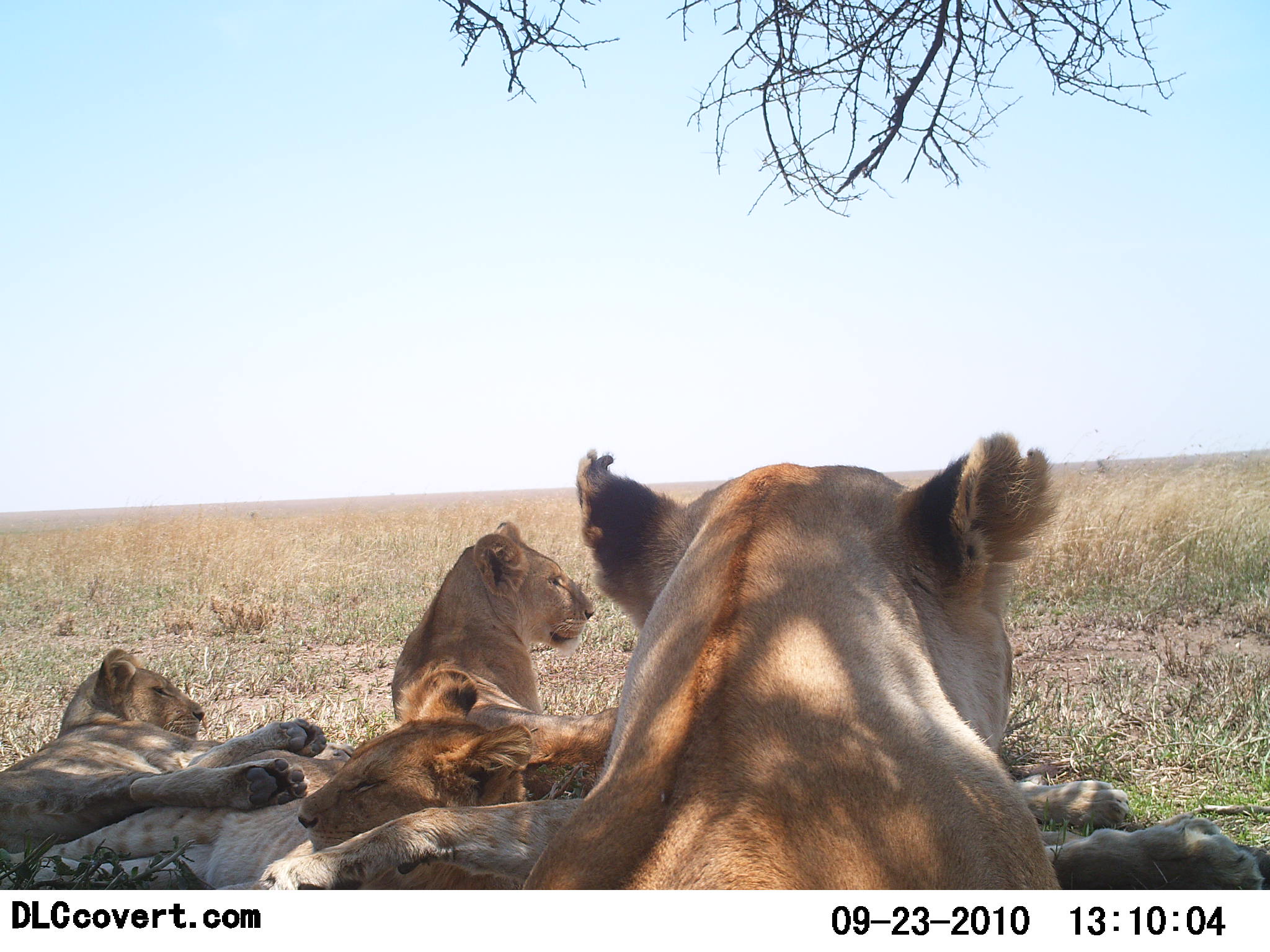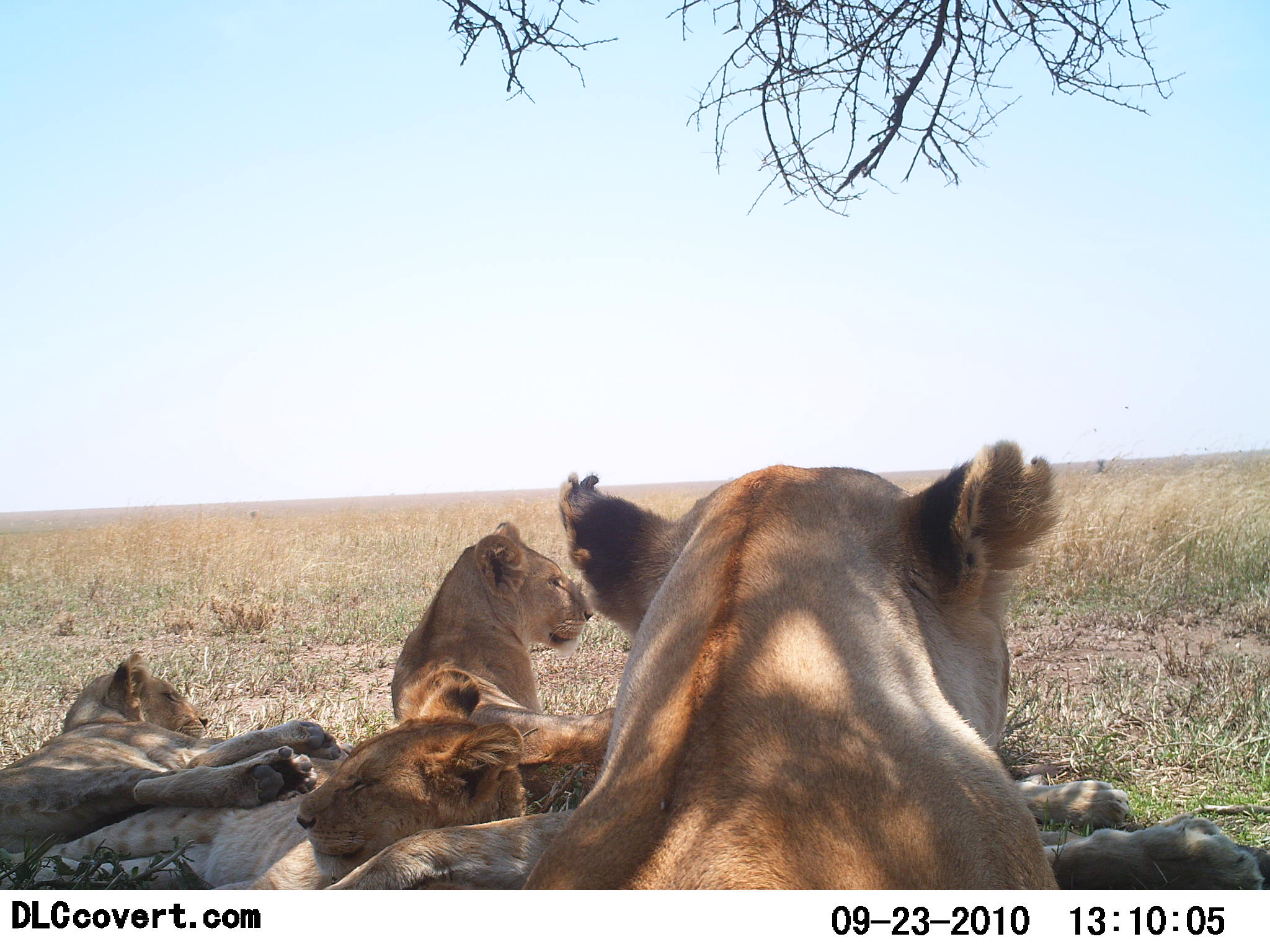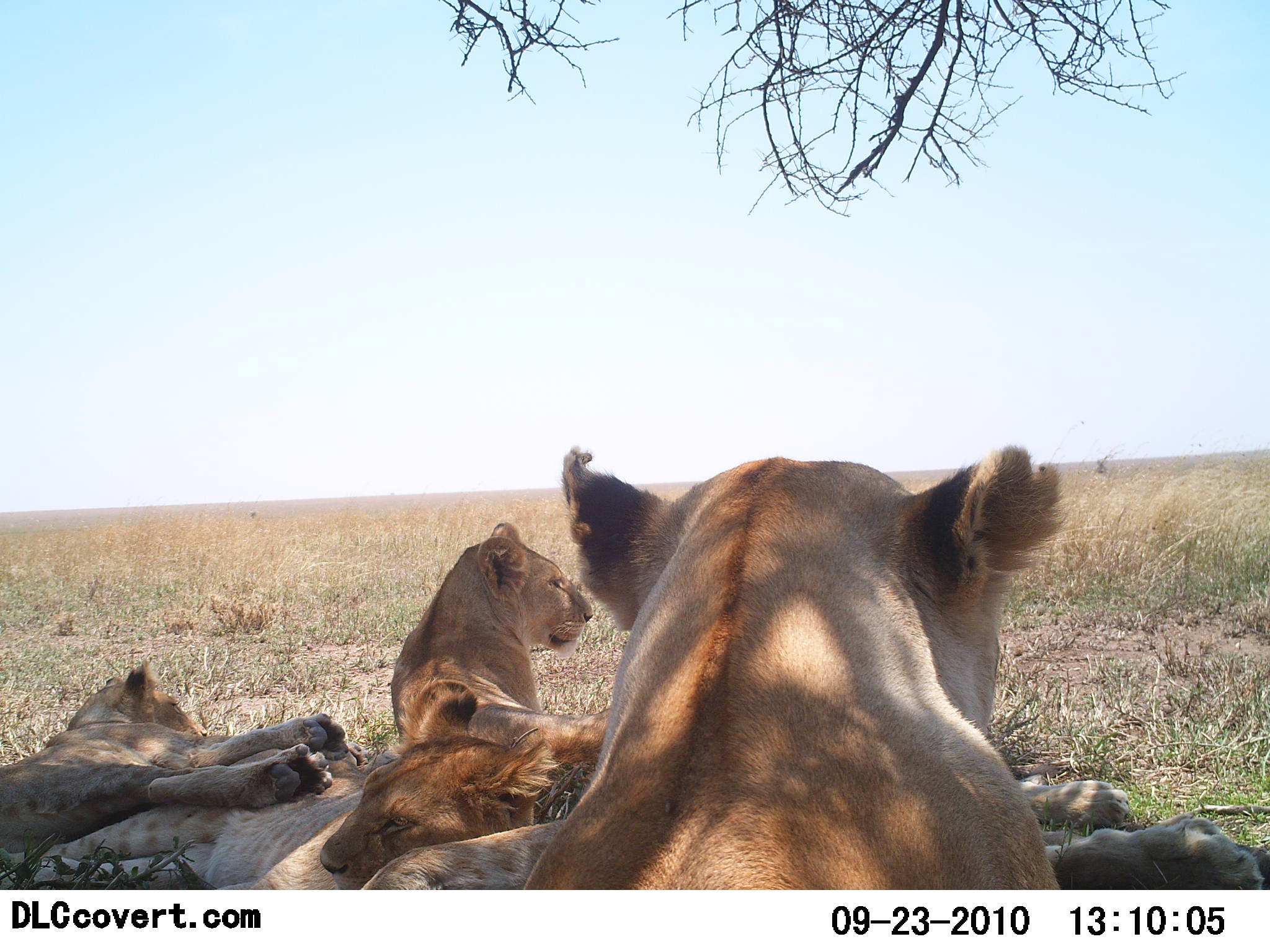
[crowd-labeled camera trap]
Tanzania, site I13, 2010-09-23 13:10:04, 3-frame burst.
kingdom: Animalia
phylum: Chordata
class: Mammalia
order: Carnivora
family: Felidae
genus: Panthera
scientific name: Panthera leo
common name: lion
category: lionfemale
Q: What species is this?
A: Lionfemale (lion) (Panthera leo).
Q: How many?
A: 4.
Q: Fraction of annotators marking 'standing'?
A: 0%.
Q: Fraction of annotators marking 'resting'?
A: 100%.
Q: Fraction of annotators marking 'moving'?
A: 0%.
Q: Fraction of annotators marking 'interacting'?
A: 4%.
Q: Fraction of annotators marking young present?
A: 19%.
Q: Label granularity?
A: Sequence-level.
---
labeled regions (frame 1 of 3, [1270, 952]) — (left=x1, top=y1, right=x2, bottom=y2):
animal: (left=520, top=431, right=1057, bottom=891); (left=0, top=668, right=533, bottom=890); (left=0, top=647, right=325, bottom=852); (left=389, top=519, right=625, bottom=799); (left=1010, top=771, right=1270, bottom=891); (left=288, top=796, right=584, bottom=891)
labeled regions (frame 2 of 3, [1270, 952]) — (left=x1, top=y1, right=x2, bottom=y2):
animal: (left=526, top=440, right=1062, bottom=891); (left=0, top=669, right=526, bottom=891); (left=0, top=650, right=343, bottom=855); (left=390, top=521, right=617, bottom=809); (left=1013, top=765, right=1270, bottom=891); (left=319, top=809, right=580, bottom=891)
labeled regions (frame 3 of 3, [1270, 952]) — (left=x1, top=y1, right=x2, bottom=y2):
animal: (left=523, top=442, right=1065, bottom=891); (left=0, top=681, right=557, bottom=890); (left=0, top=662, right=345, bottom=853); (left=389, top=522, right=609, bottom=793); (left=1008, top=769, right=1270, bottom=891); (left=356, top=818, right=587, bottom=891)